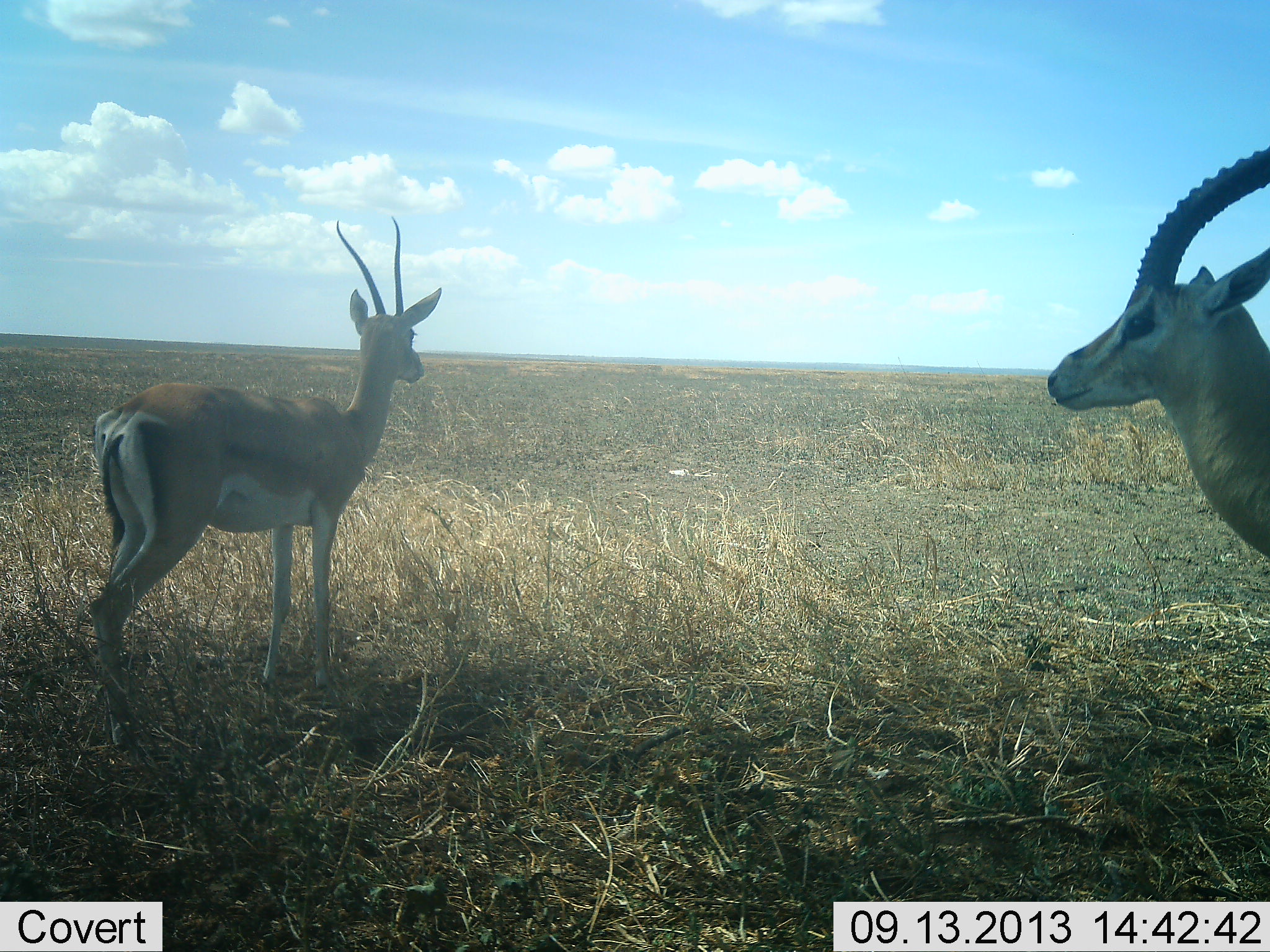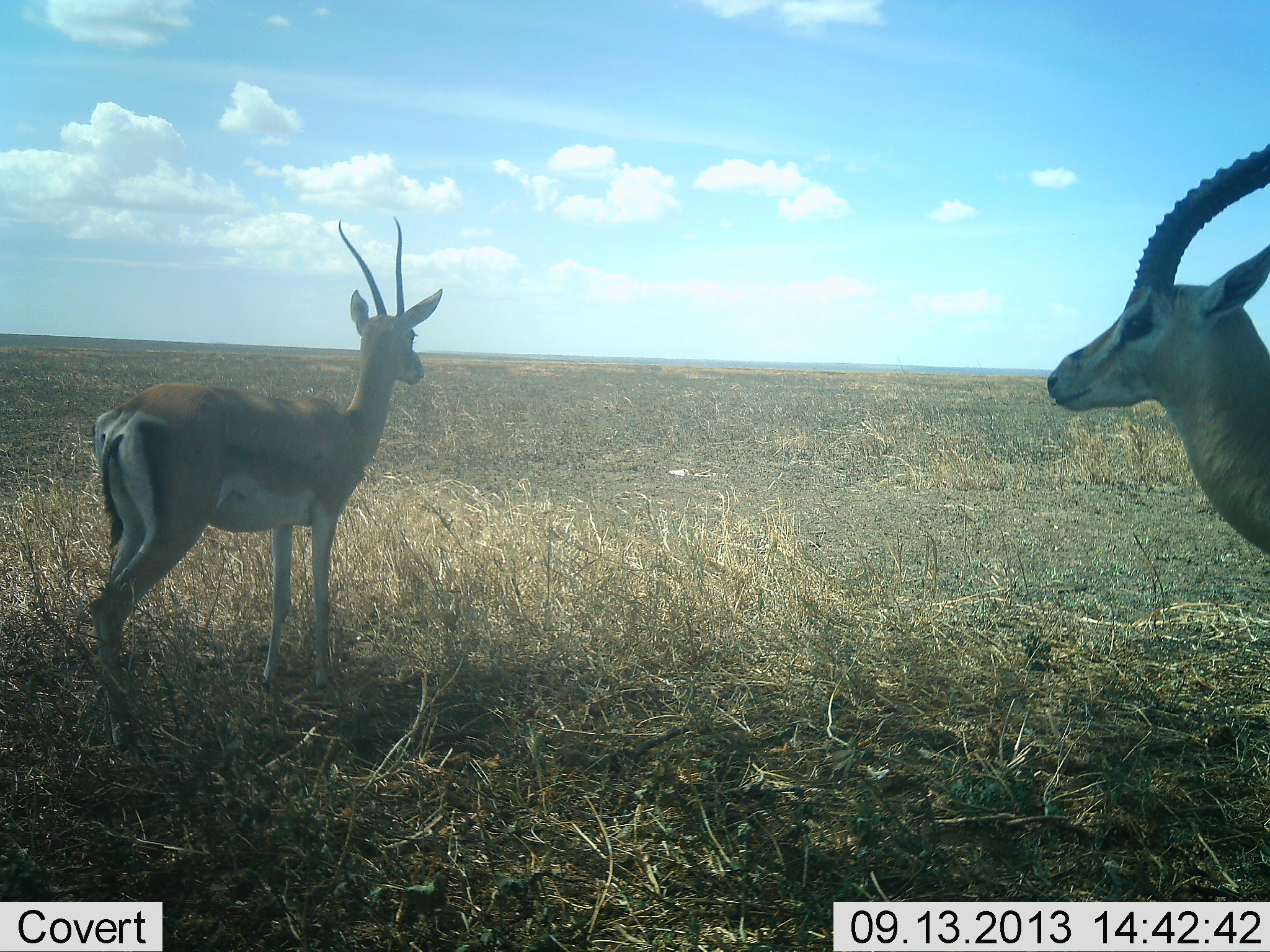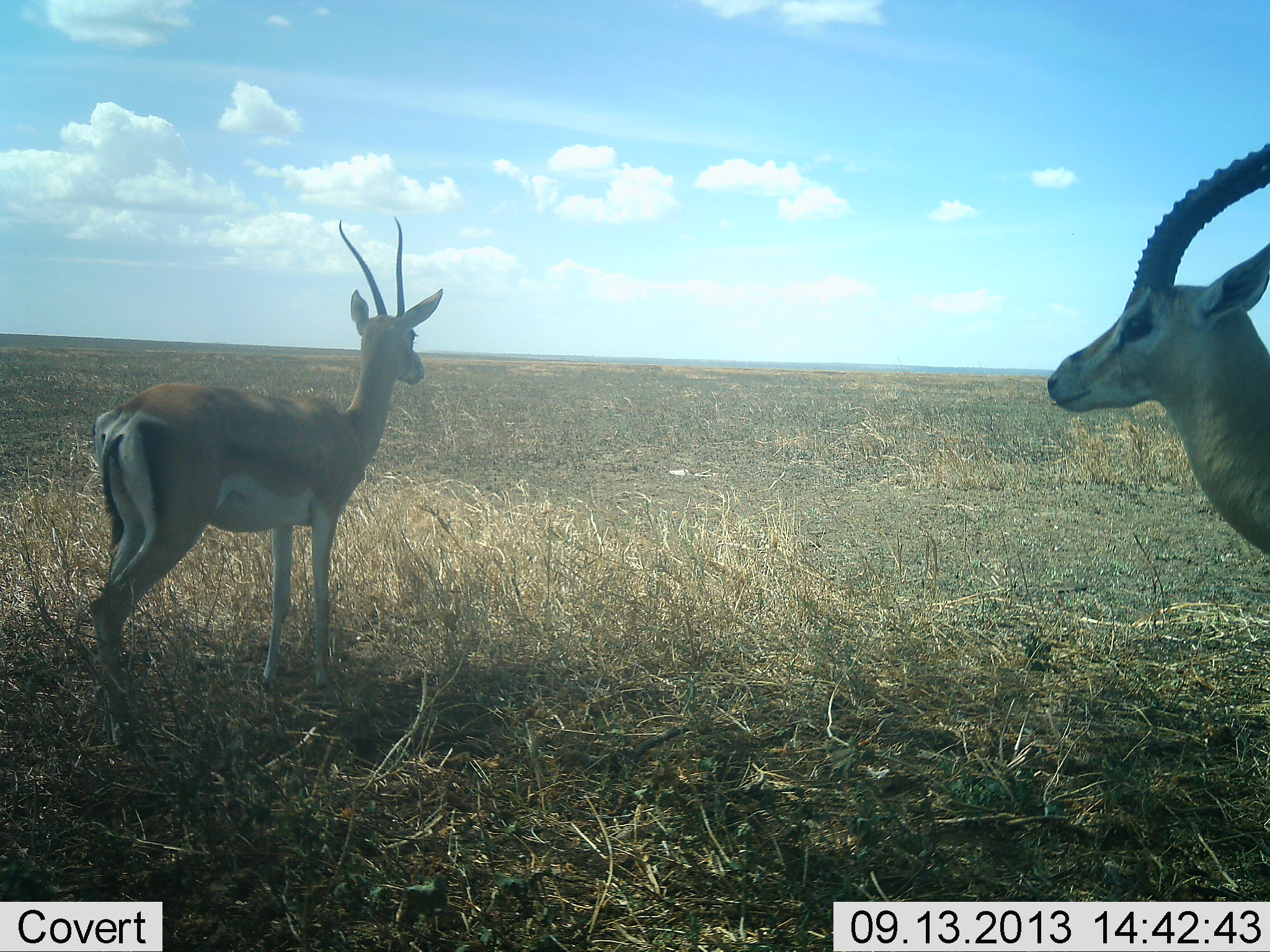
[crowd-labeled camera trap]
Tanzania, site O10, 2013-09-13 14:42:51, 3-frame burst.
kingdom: Animalia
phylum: Chordata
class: Mammalia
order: Artiodactyla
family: Bovidae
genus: Nanger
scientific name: Nanger granti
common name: grant's gazelle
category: gazellegrants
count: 2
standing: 100%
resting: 0%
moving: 0%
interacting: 0%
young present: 0%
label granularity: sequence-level